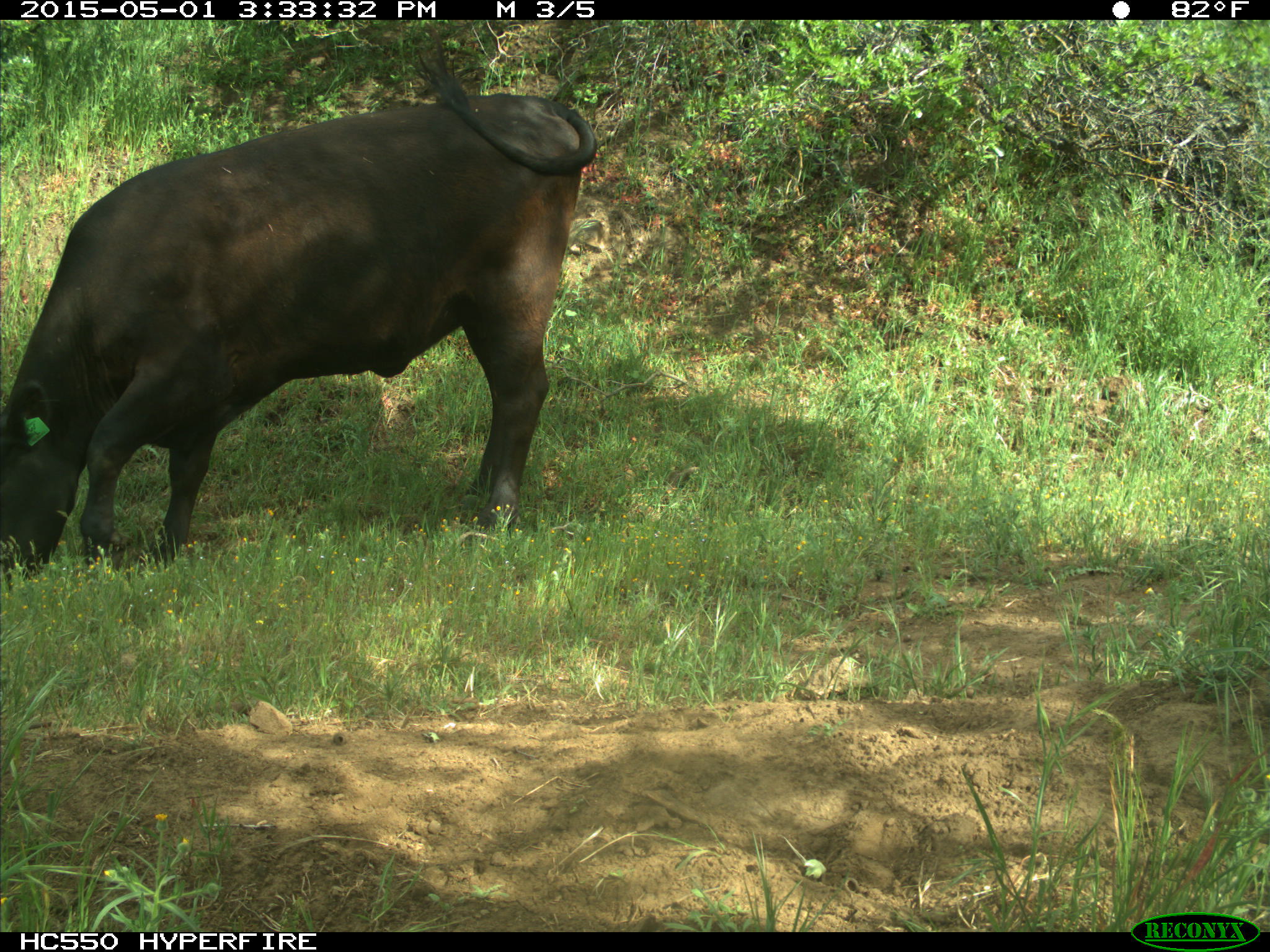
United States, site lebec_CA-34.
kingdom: Animalia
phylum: Chordata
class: Mammalia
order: Artiodactyla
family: Bovidae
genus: Bos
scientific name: Bos taurus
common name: domestic cow